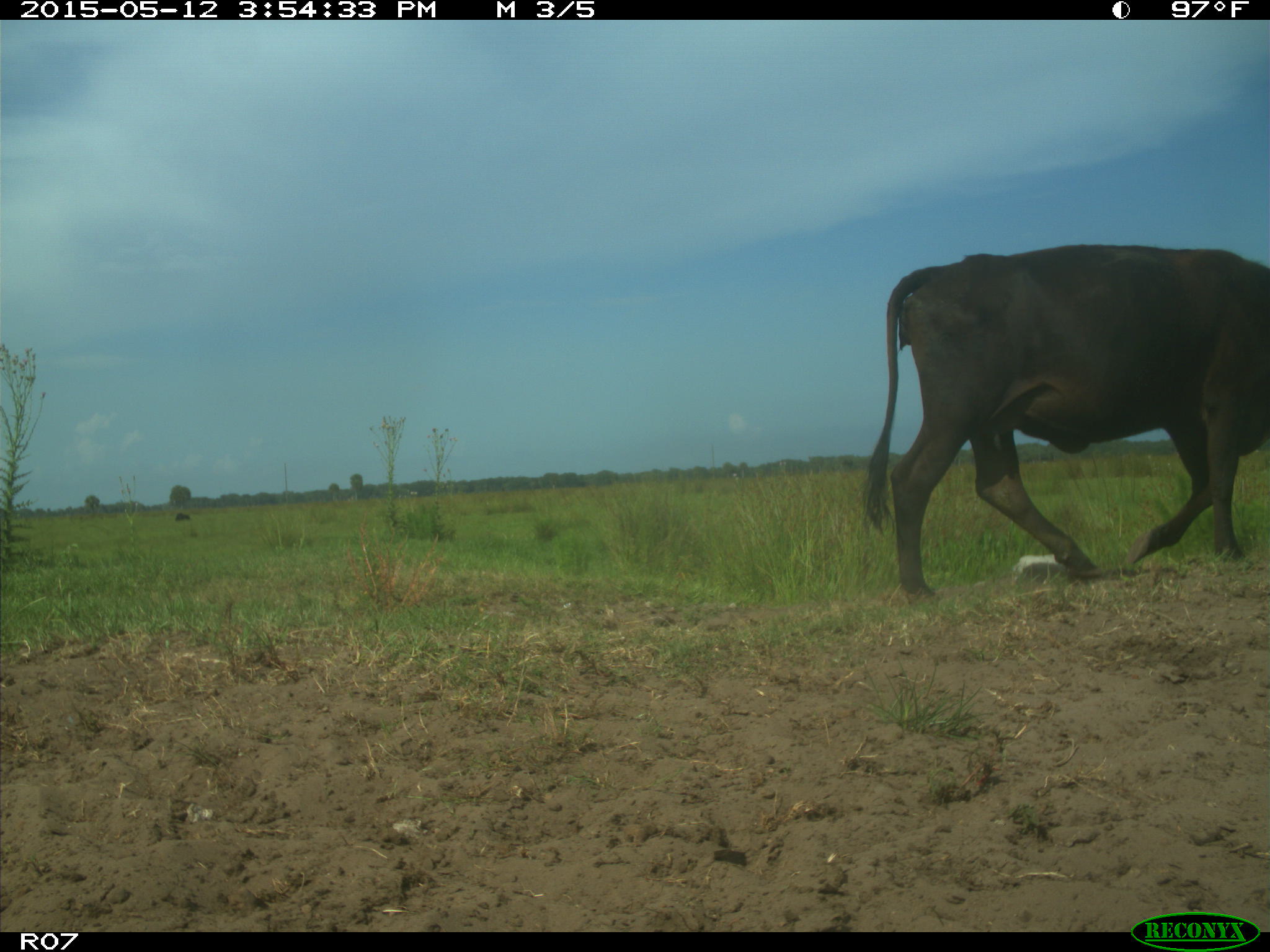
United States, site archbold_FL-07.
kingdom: Animalia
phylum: Chordata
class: Mammalia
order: Artiodactyla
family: Bovidae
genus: Bos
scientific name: Bos taurus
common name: domestic cow